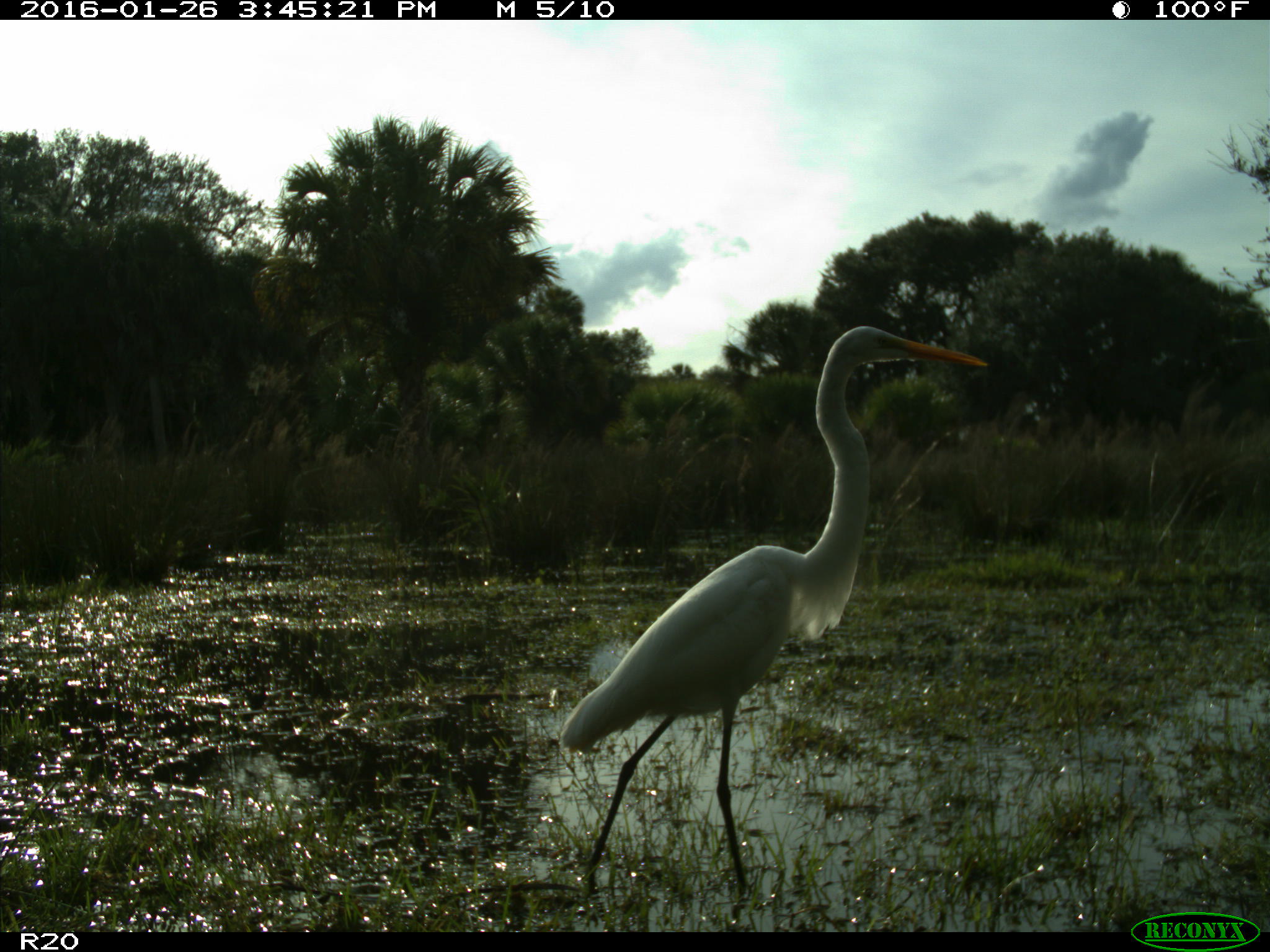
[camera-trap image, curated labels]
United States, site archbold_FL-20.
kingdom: Animalia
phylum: Chordata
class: Aves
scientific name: Aves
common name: birds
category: unidentified bird